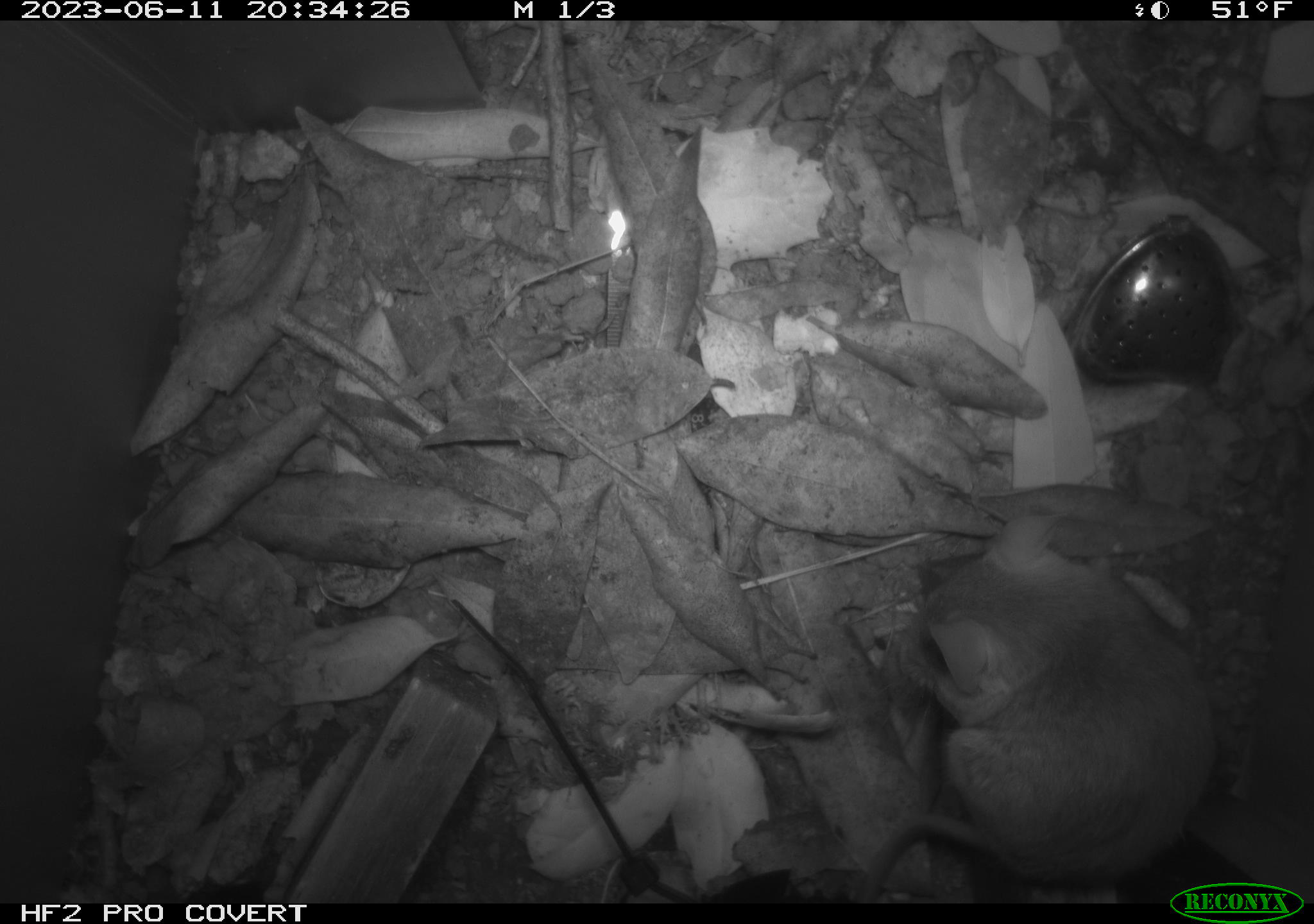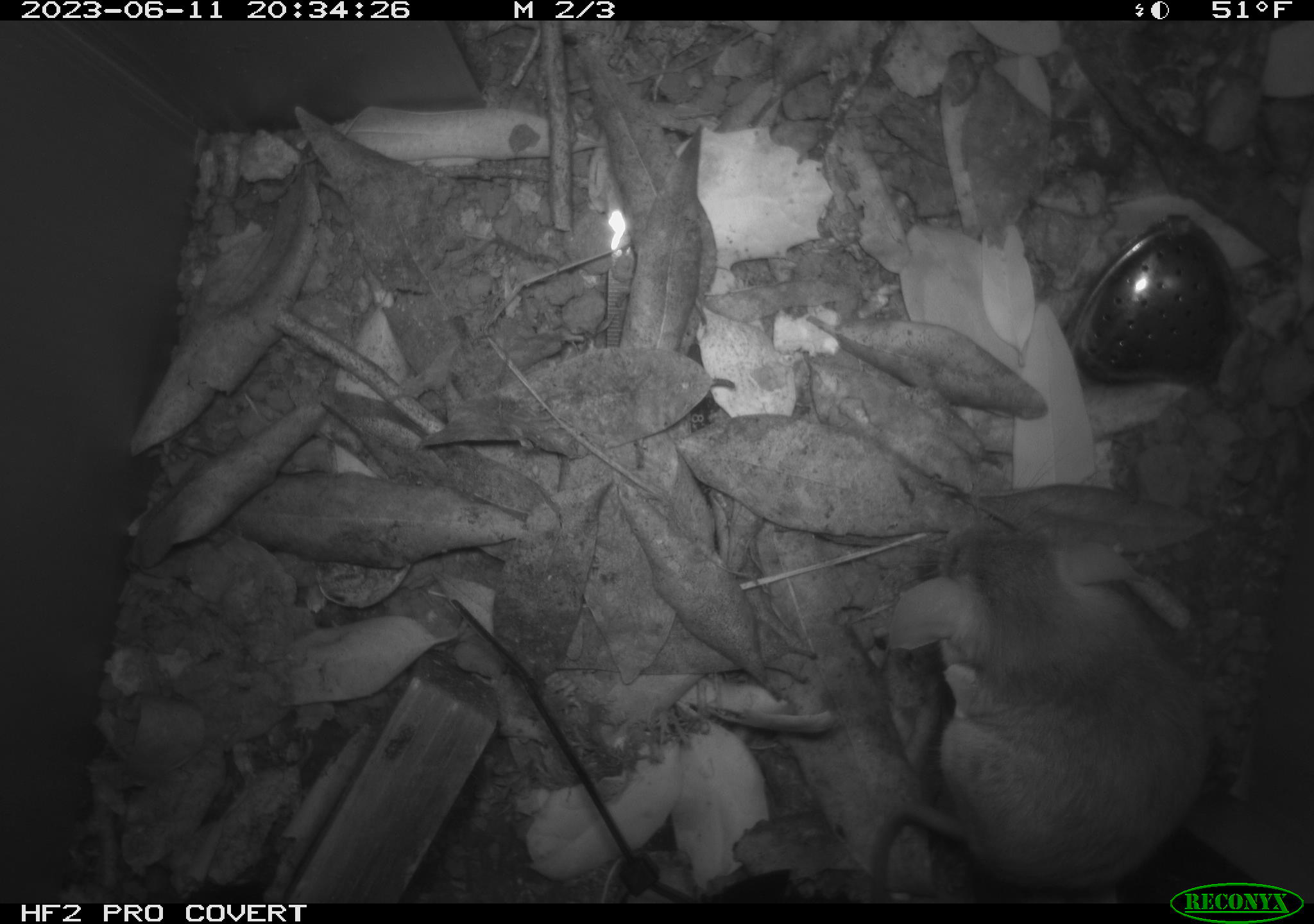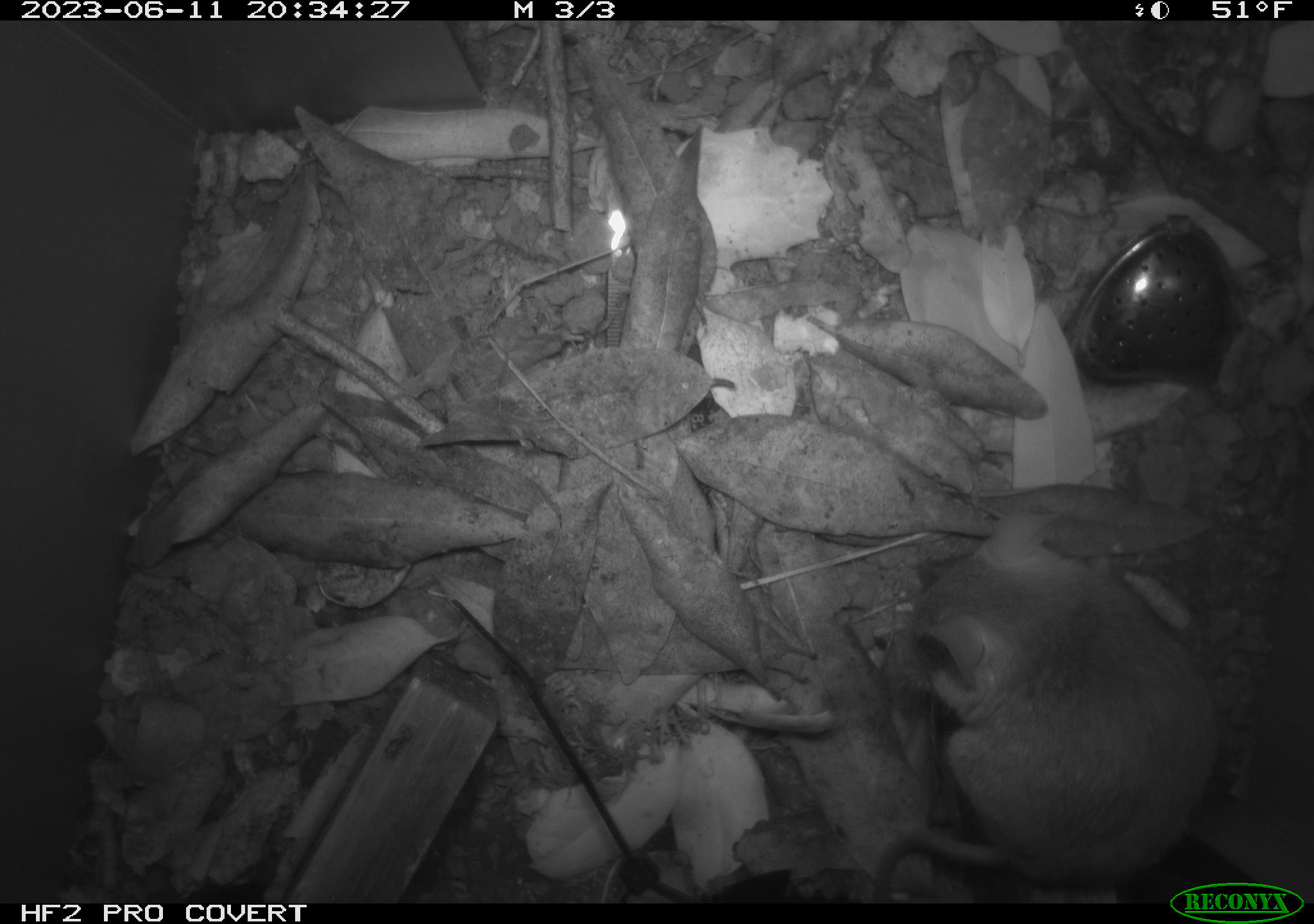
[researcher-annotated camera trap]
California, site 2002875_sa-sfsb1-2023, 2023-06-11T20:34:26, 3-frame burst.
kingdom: Animalia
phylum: Chordata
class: Mammalia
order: Rodentia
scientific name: Rodentia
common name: mouse species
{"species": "mouse species (Rodentia)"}